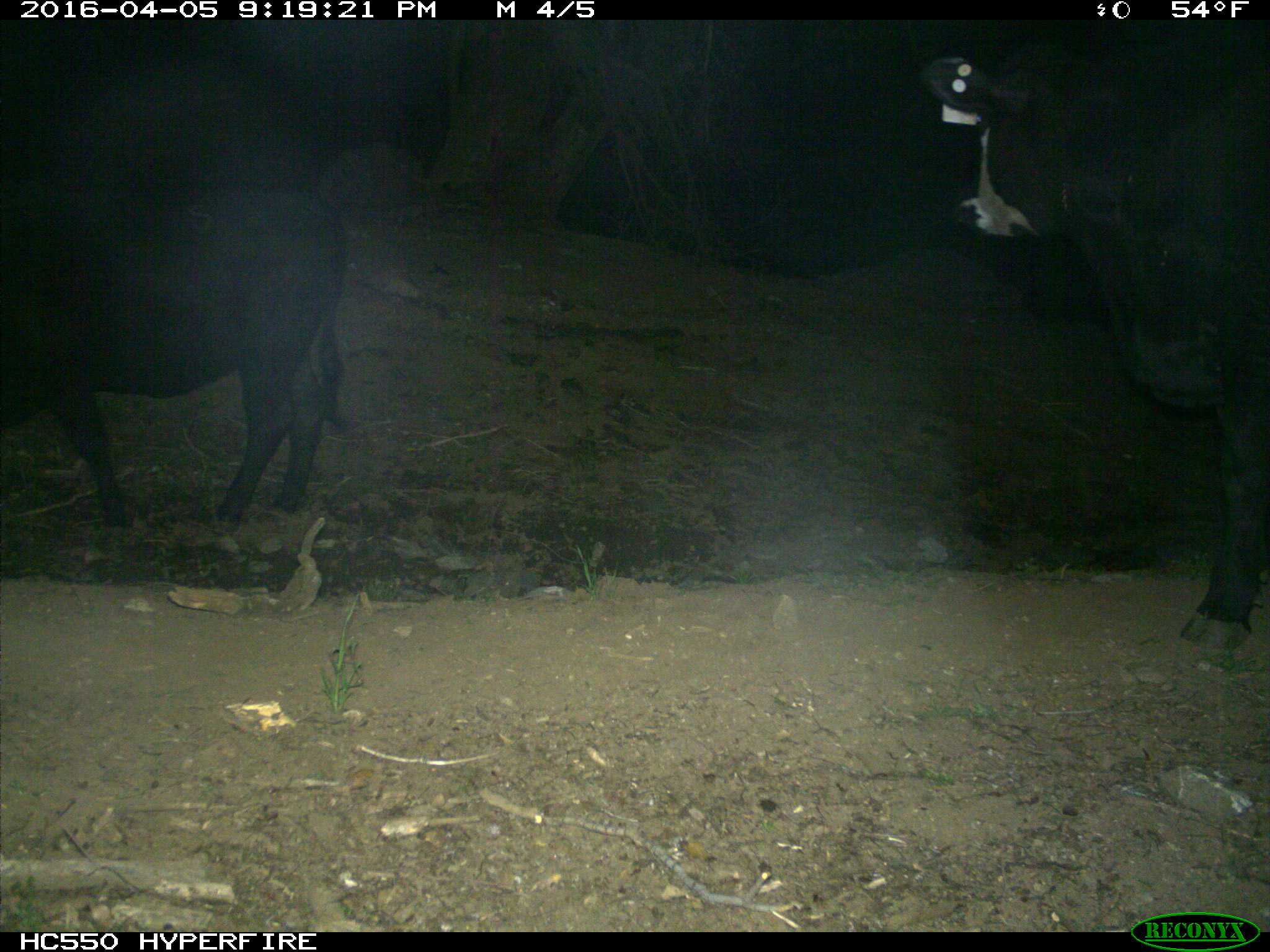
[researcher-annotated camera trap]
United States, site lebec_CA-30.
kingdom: Animalia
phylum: Chordata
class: Mammalia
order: Artiodactyla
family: Bovidae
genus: Bos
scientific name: Bos taurus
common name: domestic cow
Bos taurus (domestic cow).